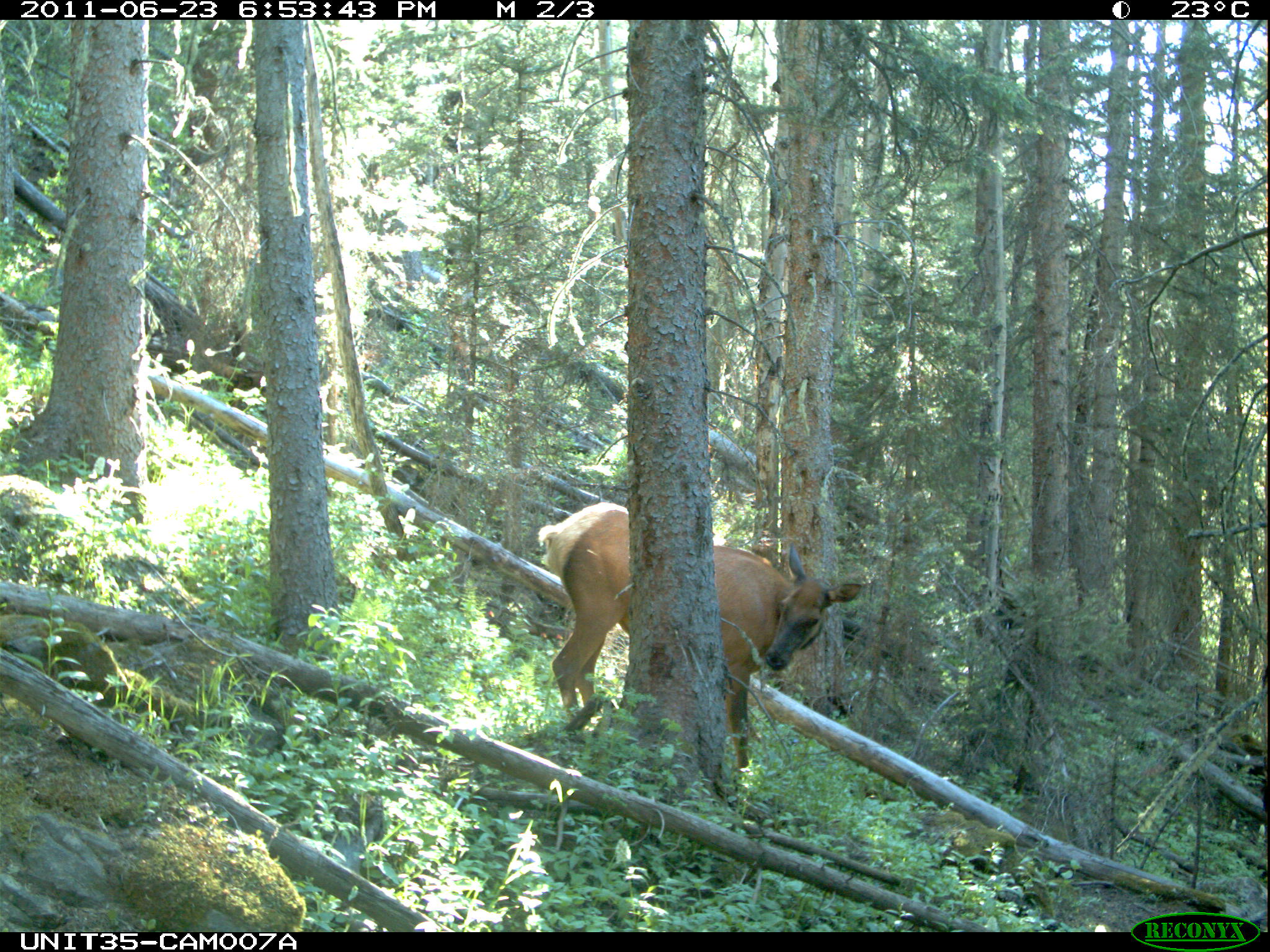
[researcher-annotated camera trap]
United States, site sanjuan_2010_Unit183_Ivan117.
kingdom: Animalia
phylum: Chordata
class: Mammalia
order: Artiodactyla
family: Cervidae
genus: Cervus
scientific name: Cervus elaphus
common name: red deer